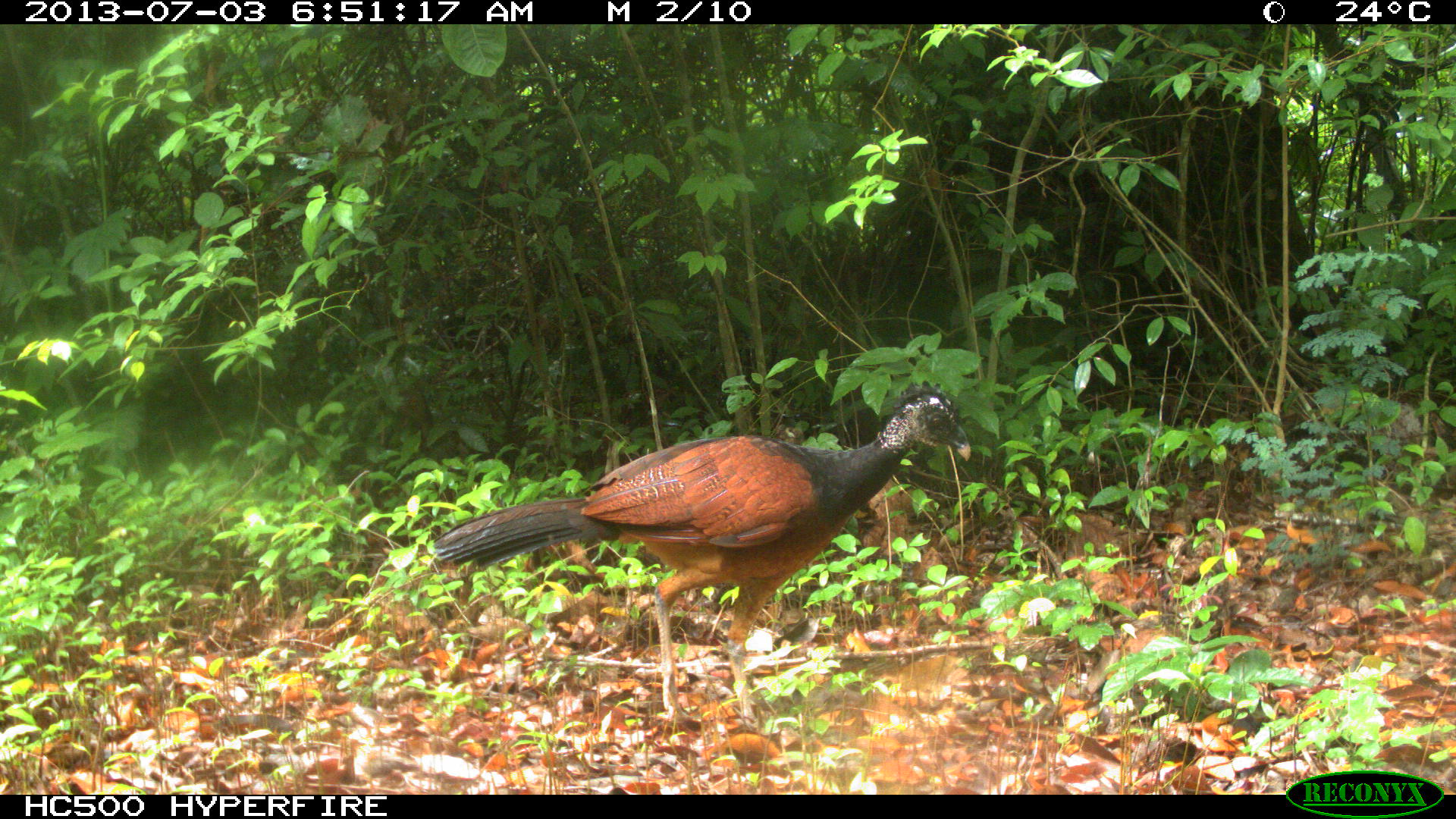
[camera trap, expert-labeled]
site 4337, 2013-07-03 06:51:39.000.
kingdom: Animalia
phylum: Chordata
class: Aves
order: Galliformes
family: Cracidae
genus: Crax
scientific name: Crax rubra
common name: great curassow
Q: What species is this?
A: Crax rubra (great curassow).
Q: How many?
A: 1.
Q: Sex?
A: Female.